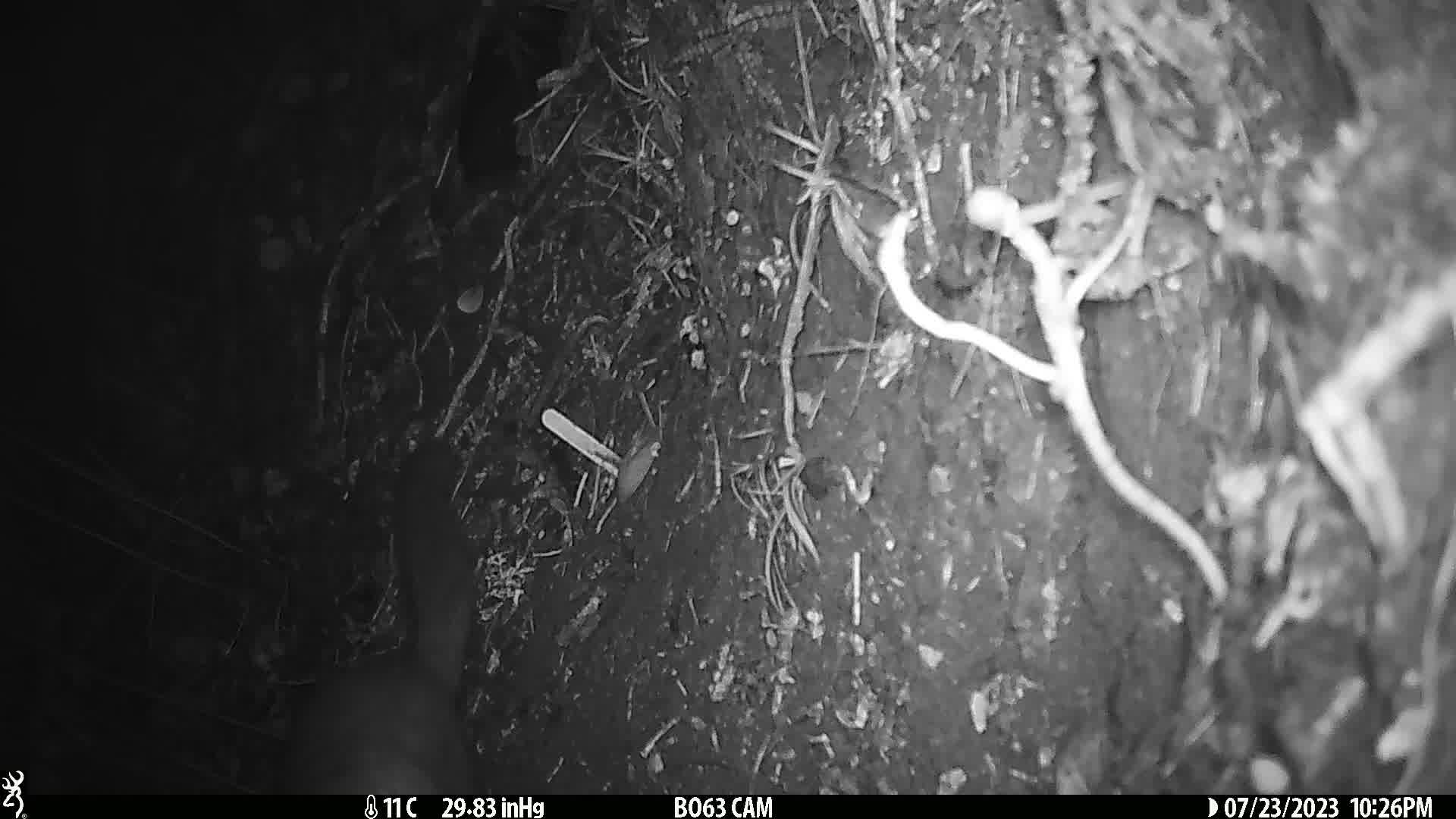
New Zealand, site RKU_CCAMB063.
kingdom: Animalia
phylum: Chordata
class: Mammalia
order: Diprotodontia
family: Phalangeridae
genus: Trichosurus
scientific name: Trichosurus vulpecula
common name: common brushtail possum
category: possum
Possum (common brushtail possum) (Trichosurus vulpecula).